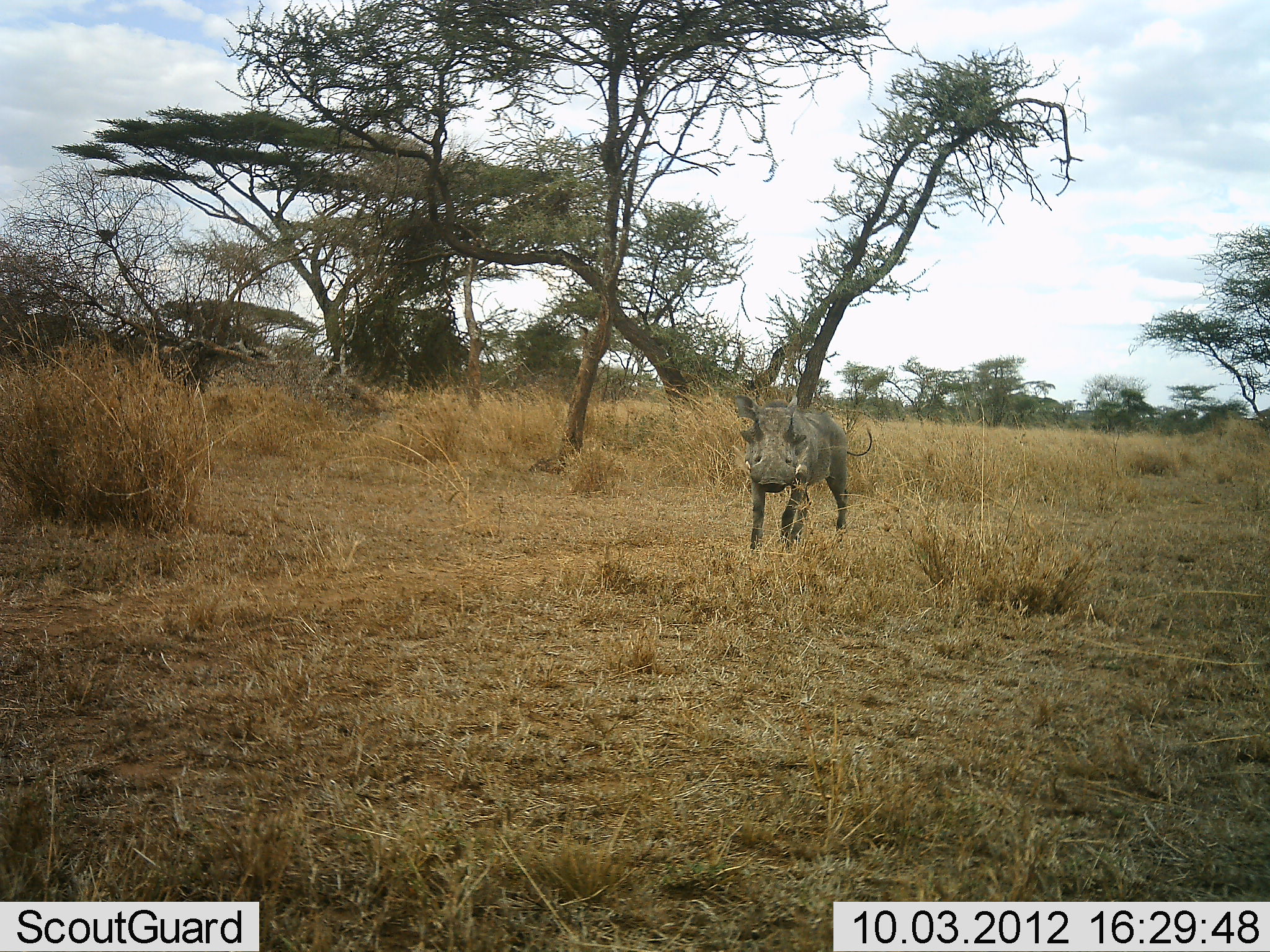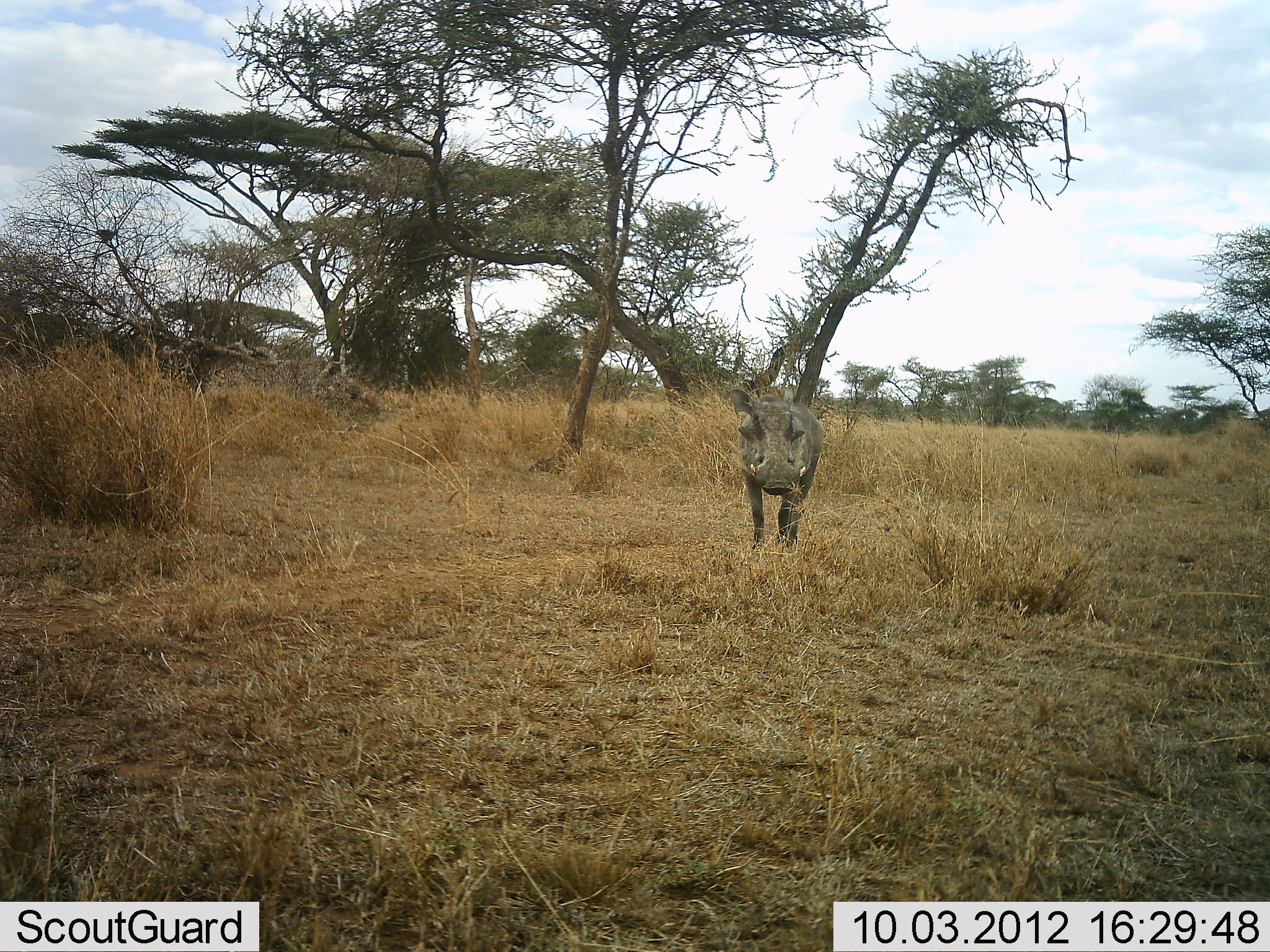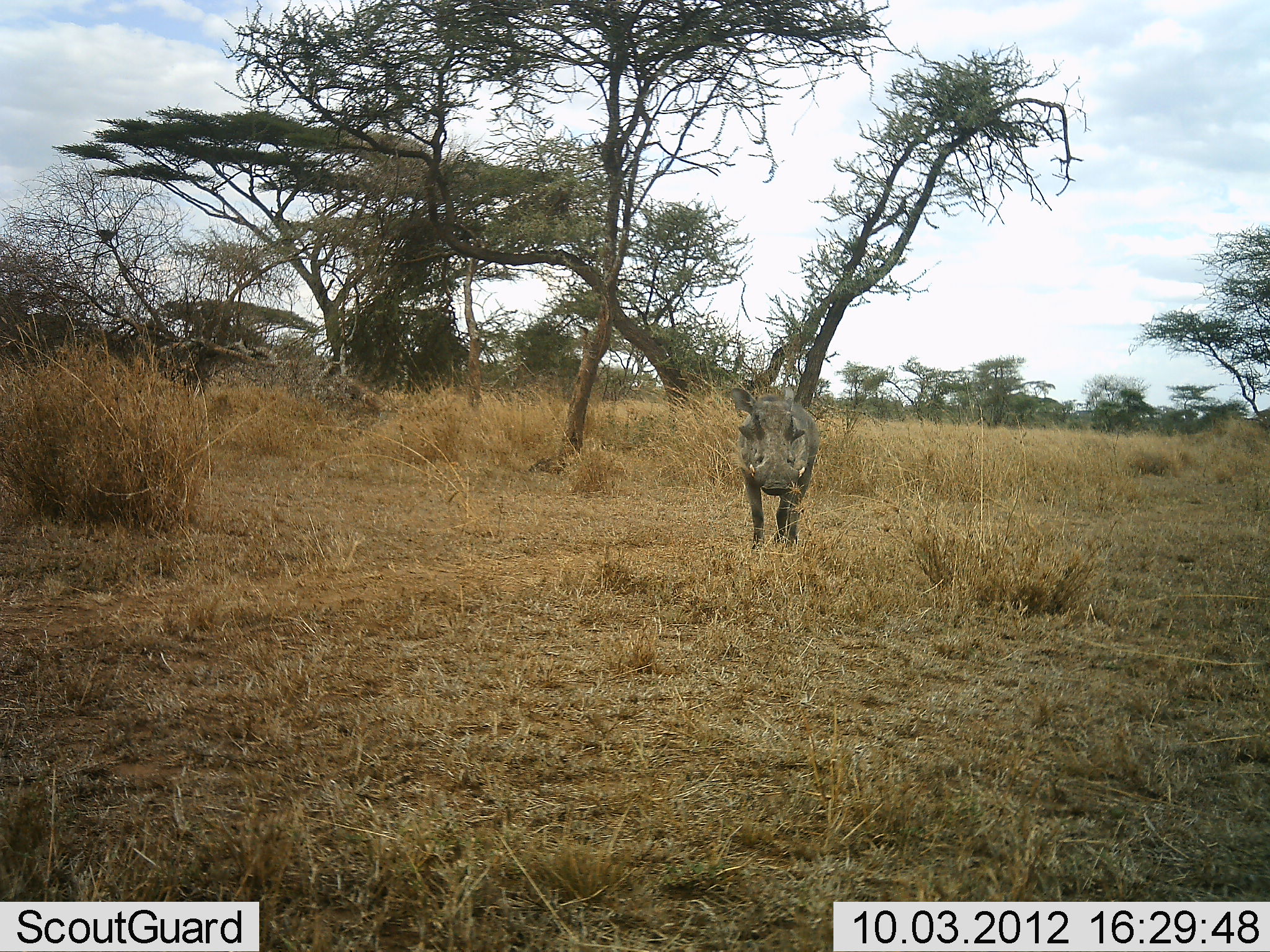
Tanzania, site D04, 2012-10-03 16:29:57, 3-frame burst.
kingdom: Animalia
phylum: Chordata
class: Mammalia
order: Artiodactyla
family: Suidae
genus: Phacochoerus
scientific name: Phacochoerus africanus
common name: warthog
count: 1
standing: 60%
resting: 0%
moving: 30%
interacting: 10%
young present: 0%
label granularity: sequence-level